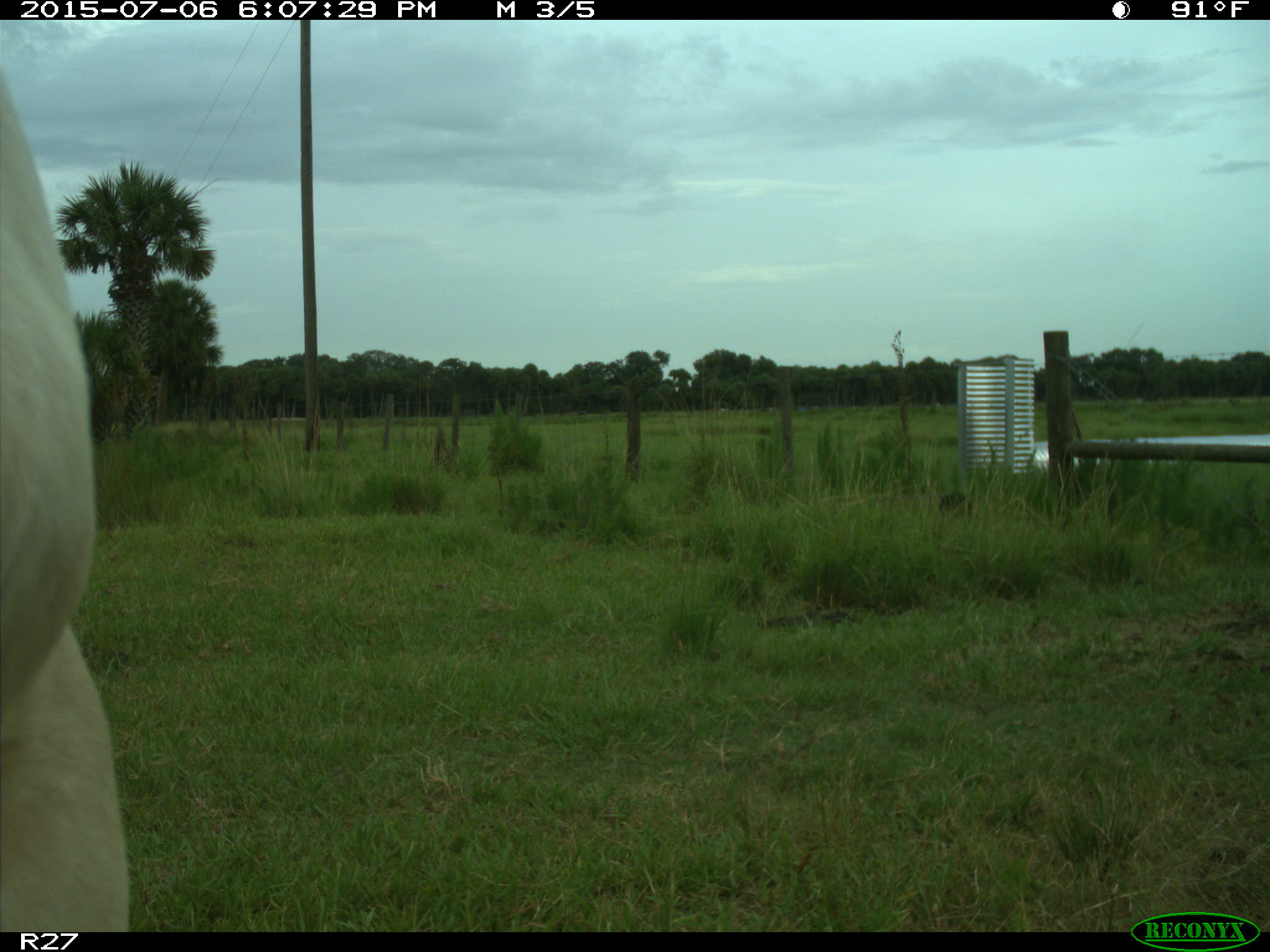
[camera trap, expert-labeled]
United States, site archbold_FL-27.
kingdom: Animalia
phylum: Chordata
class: Mammalia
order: Artiodactyla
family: Bovidae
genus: Bos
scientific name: Bos taurus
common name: domestic cow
Bos taurus (domestic cow).